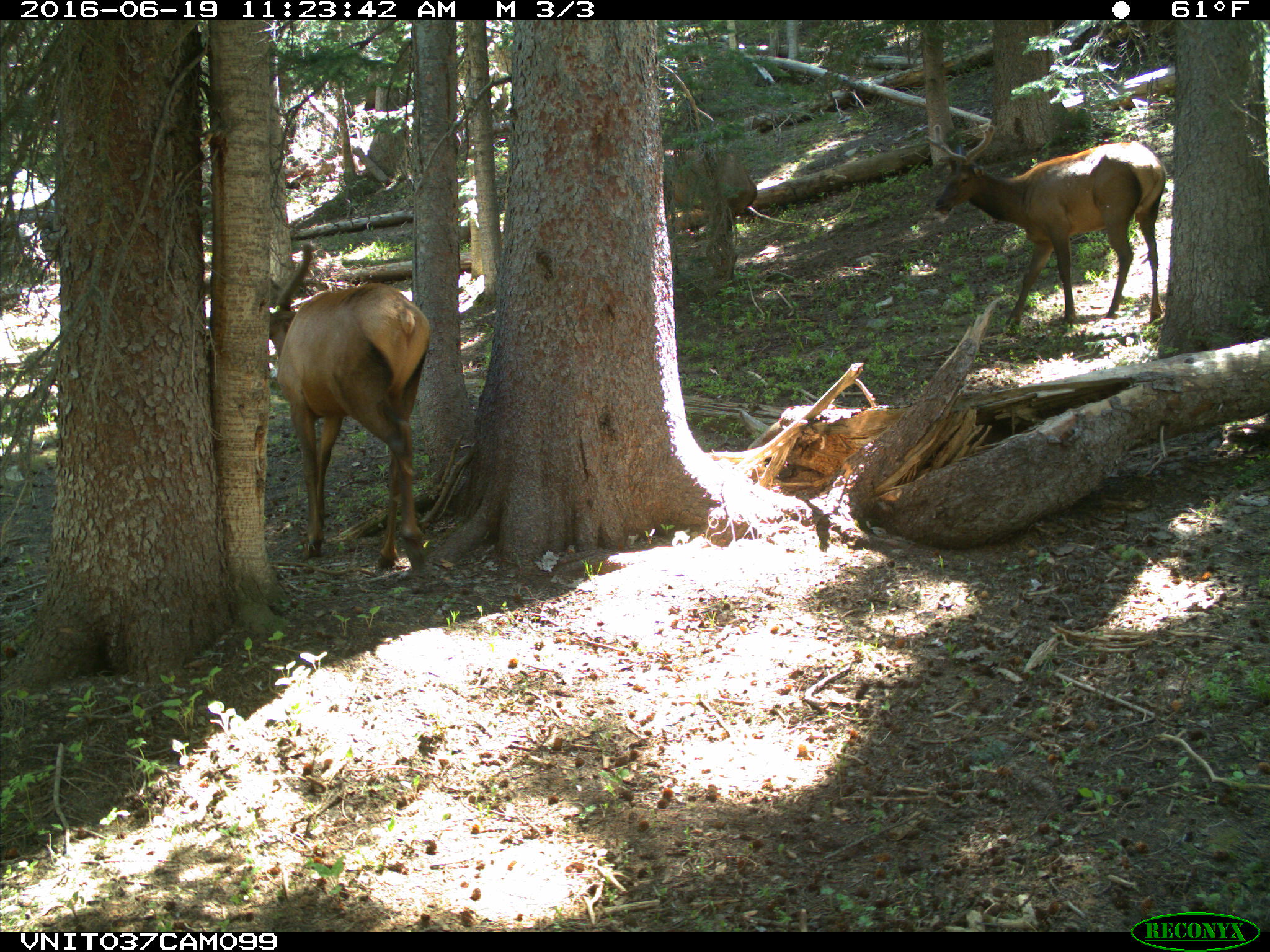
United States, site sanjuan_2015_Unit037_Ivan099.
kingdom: Animalia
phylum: Chordata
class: Mammalia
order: Artiodactyla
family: Cervidae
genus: Cervus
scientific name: Cervus elaphus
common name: red deer